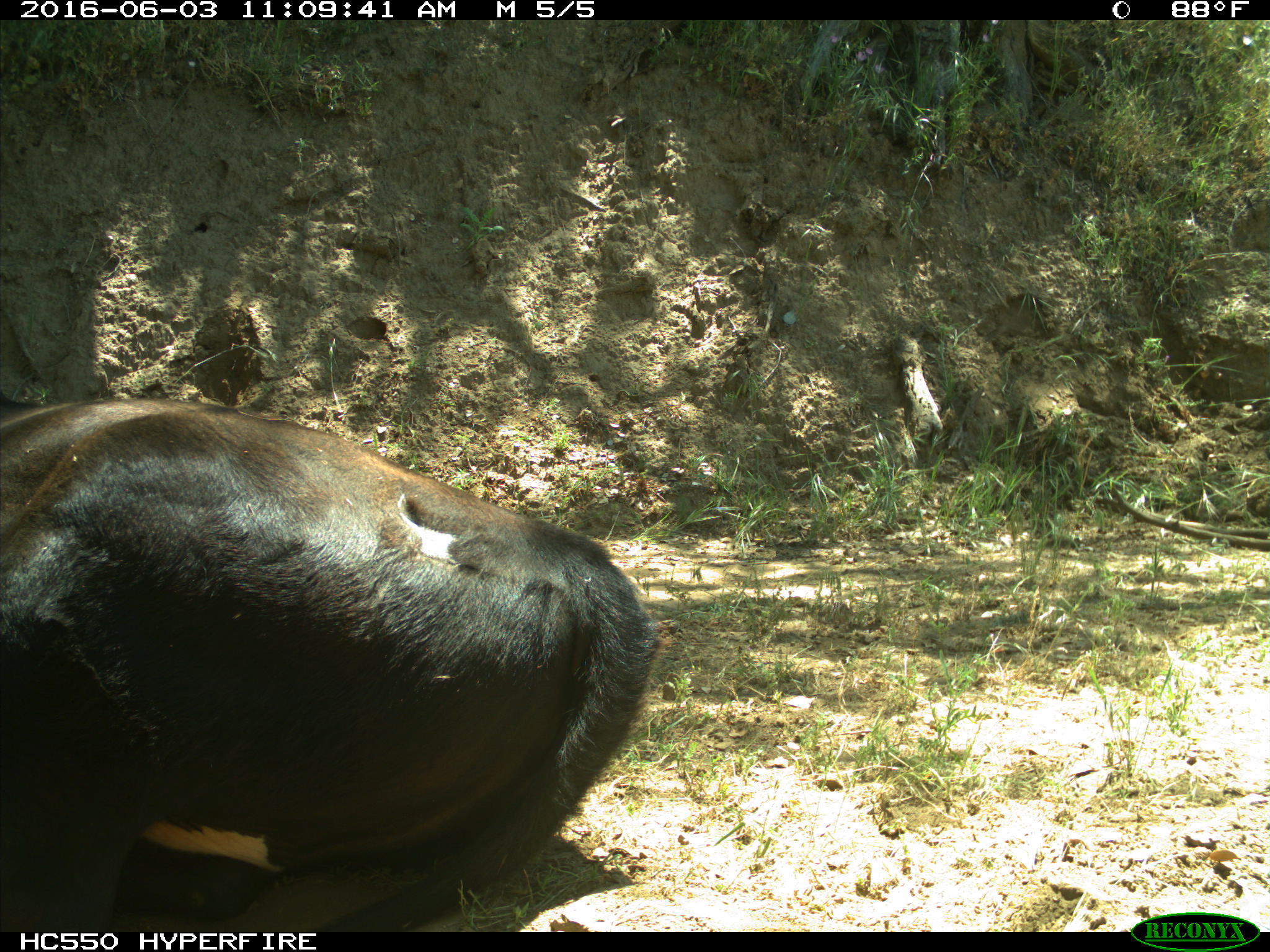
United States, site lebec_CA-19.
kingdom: Animalia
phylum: Chordata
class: Mammalia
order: Artiodactyla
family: Bovidae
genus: Bos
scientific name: Bos taurus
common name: domestic cow